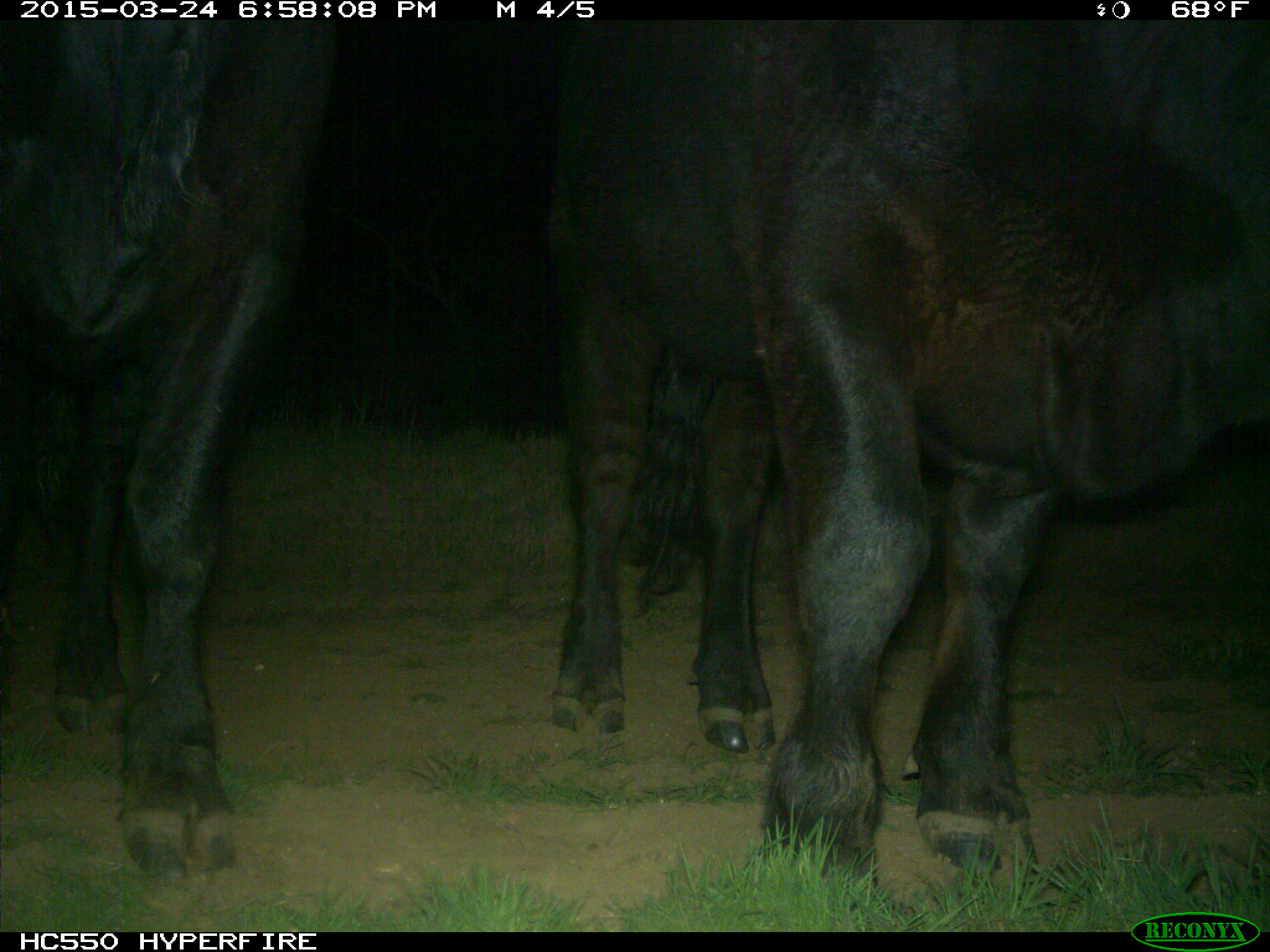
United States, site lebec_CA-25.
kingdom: Animalia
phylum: Chordata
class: Mammalia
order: Artiodactyla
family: Bovidae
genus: Bos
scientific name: Bos taurus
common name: domestic cow